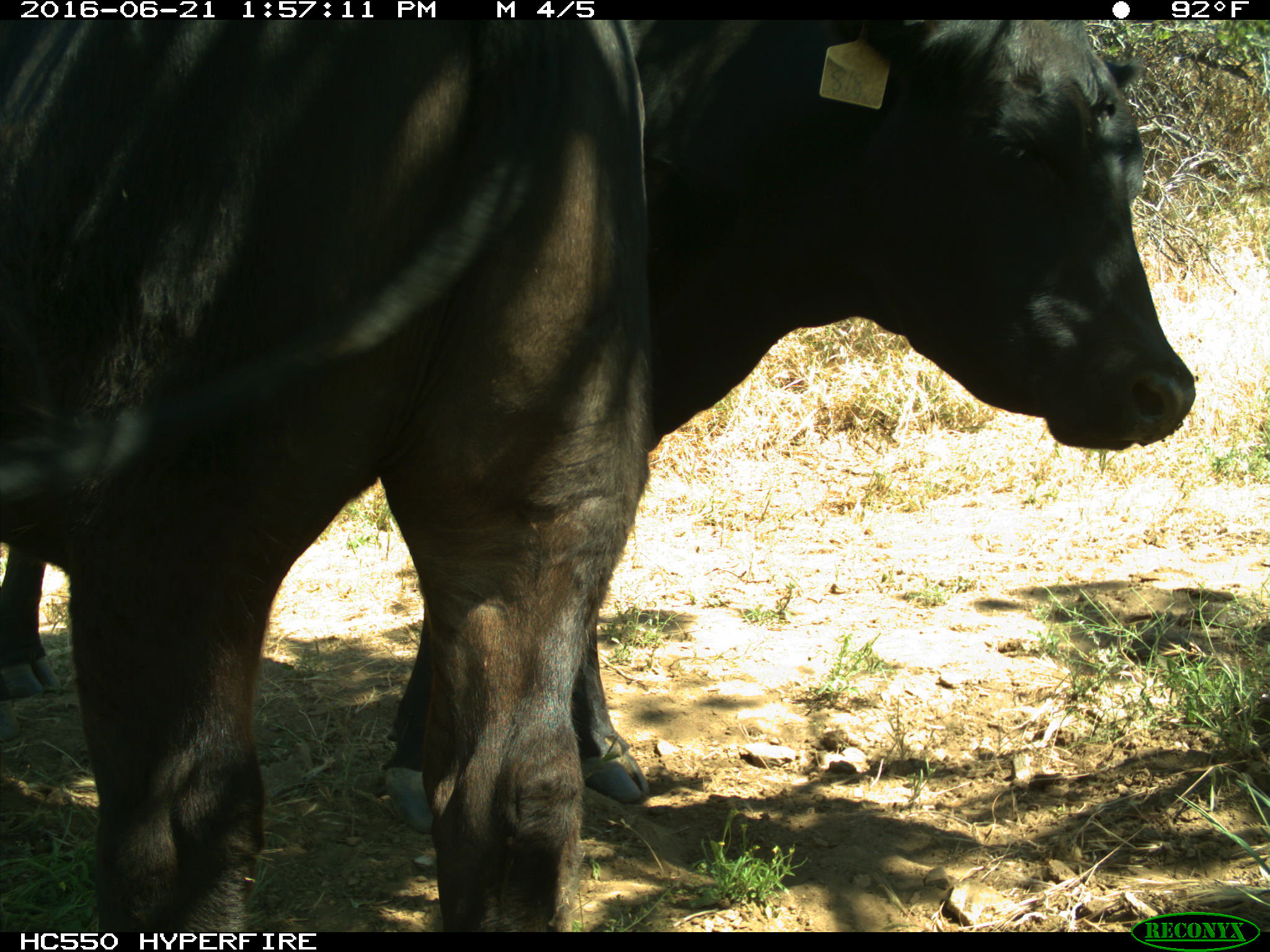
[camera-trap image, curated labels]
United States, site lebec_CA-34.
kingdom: Animalia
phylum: Chordata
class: Mammalia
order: Artiodactyla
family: Bovidae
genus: Bos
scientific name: Bos taurus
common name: domestic cow